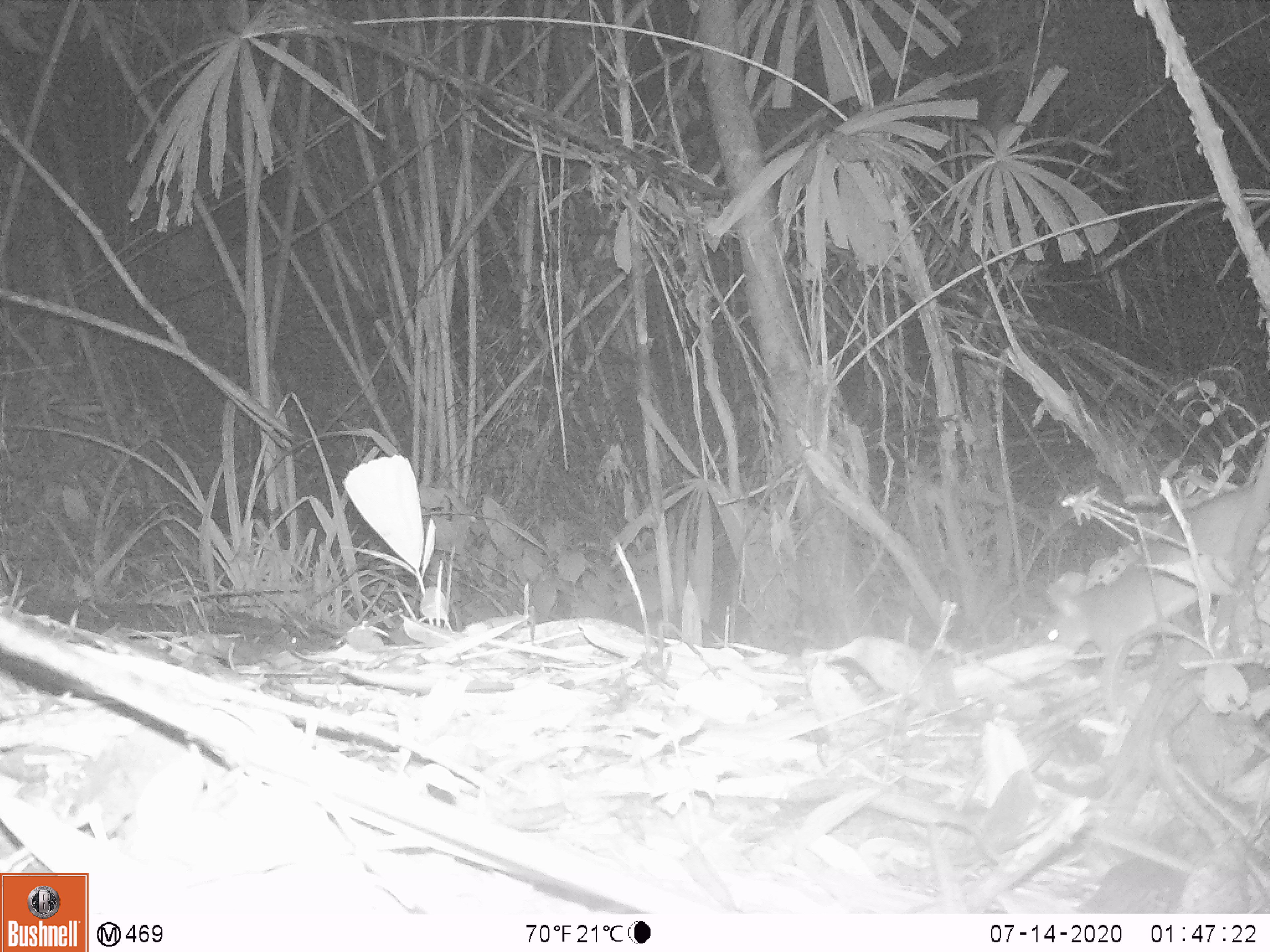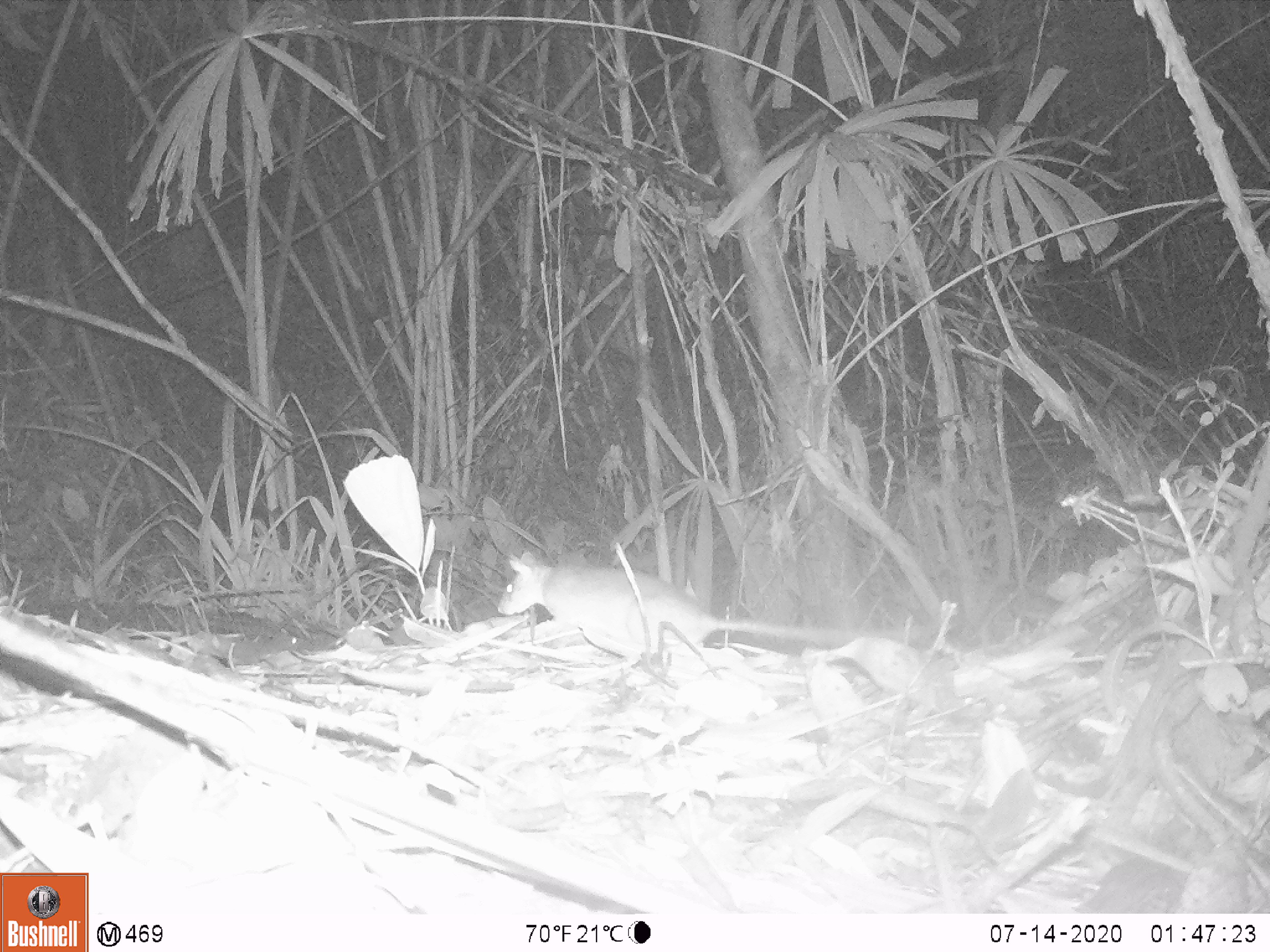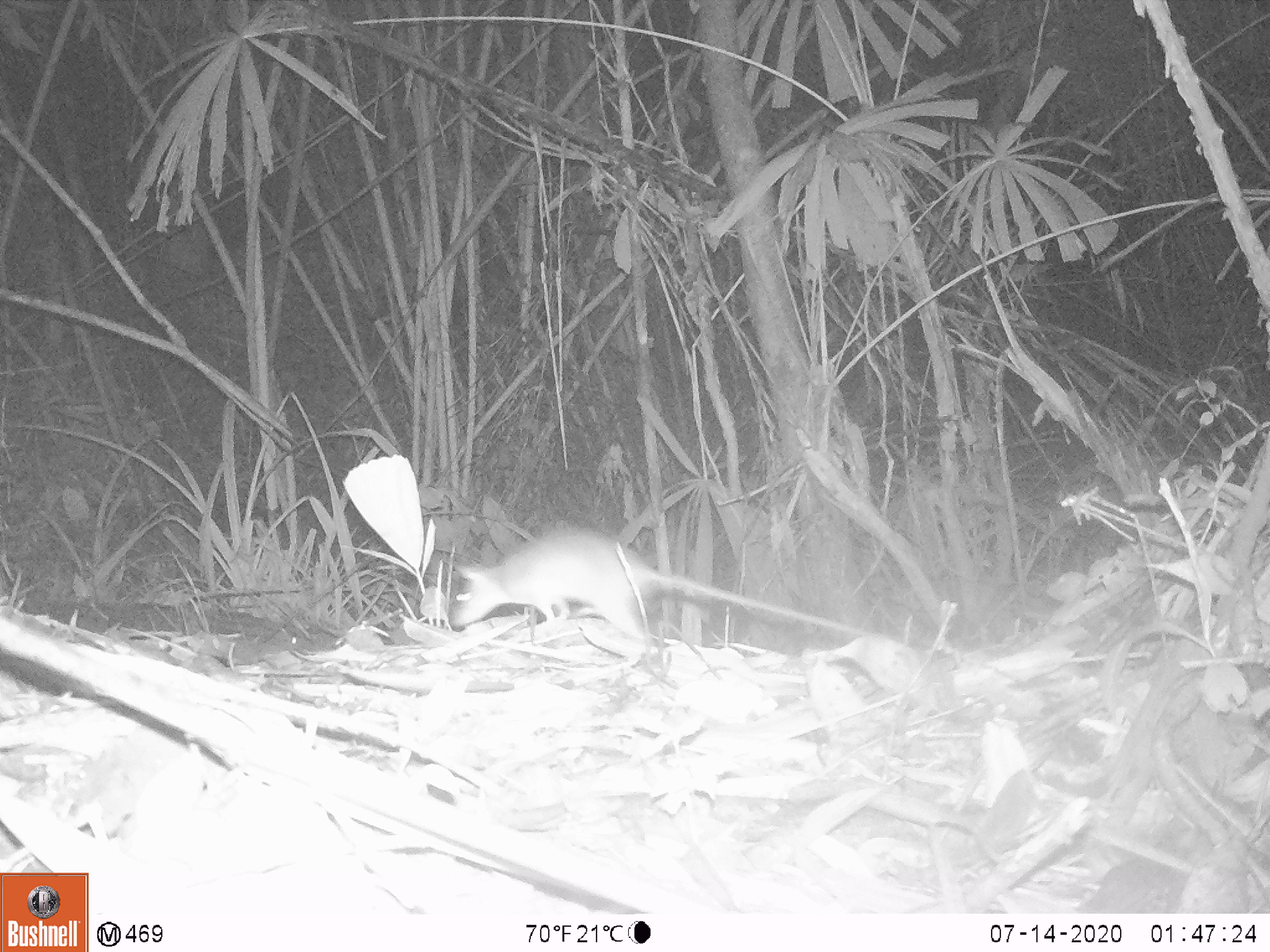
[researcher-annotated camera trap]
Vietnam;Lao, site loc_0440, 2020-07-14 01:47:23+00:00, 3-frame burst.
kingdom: Animalia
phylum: Chordata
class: Mammalia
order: Rodentia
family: Muridae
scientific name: Muridae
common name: old-world mice and rats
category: unidentified murid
Unidentified murid (old-world mice and rats) (Muridae). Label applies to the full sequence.